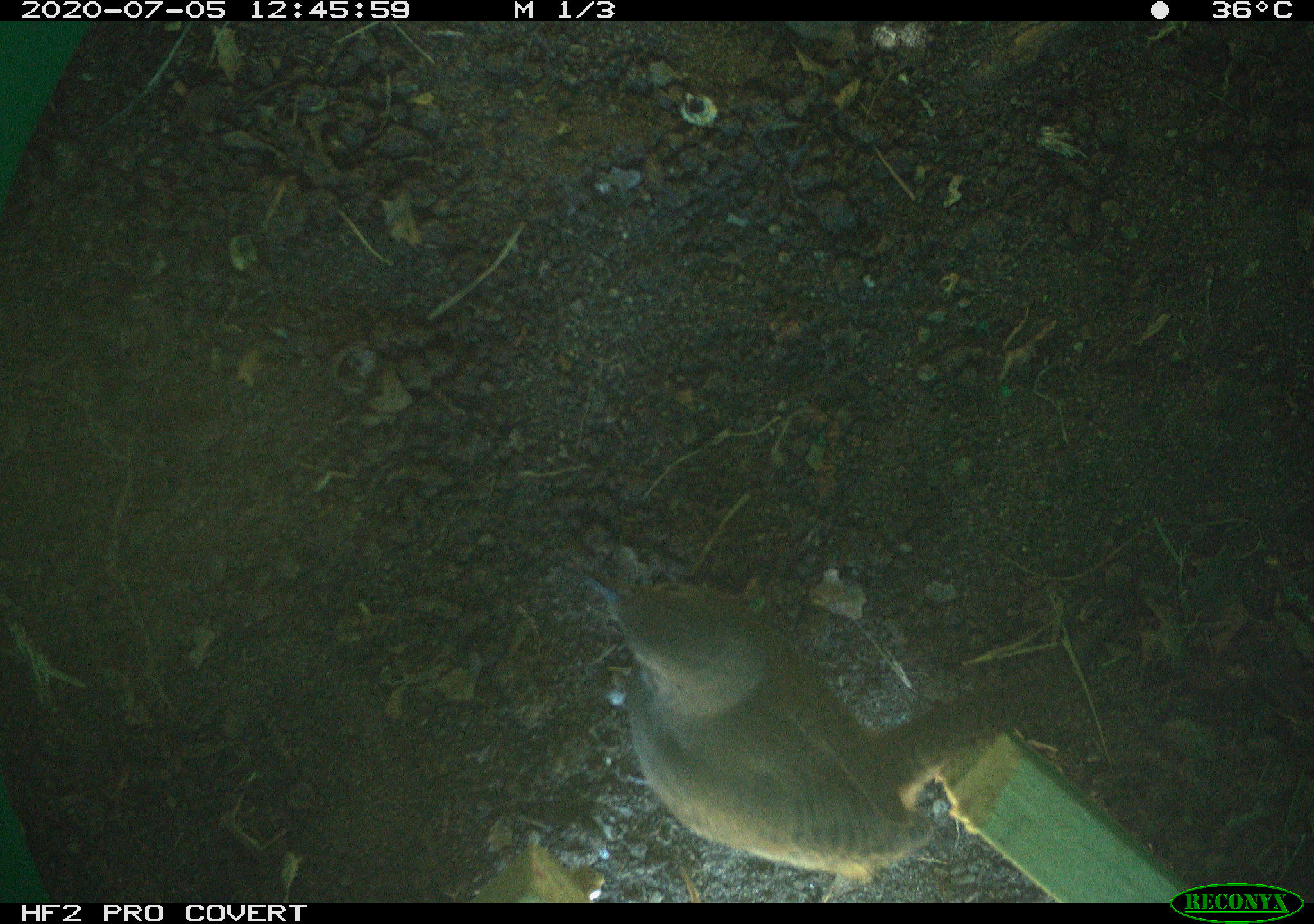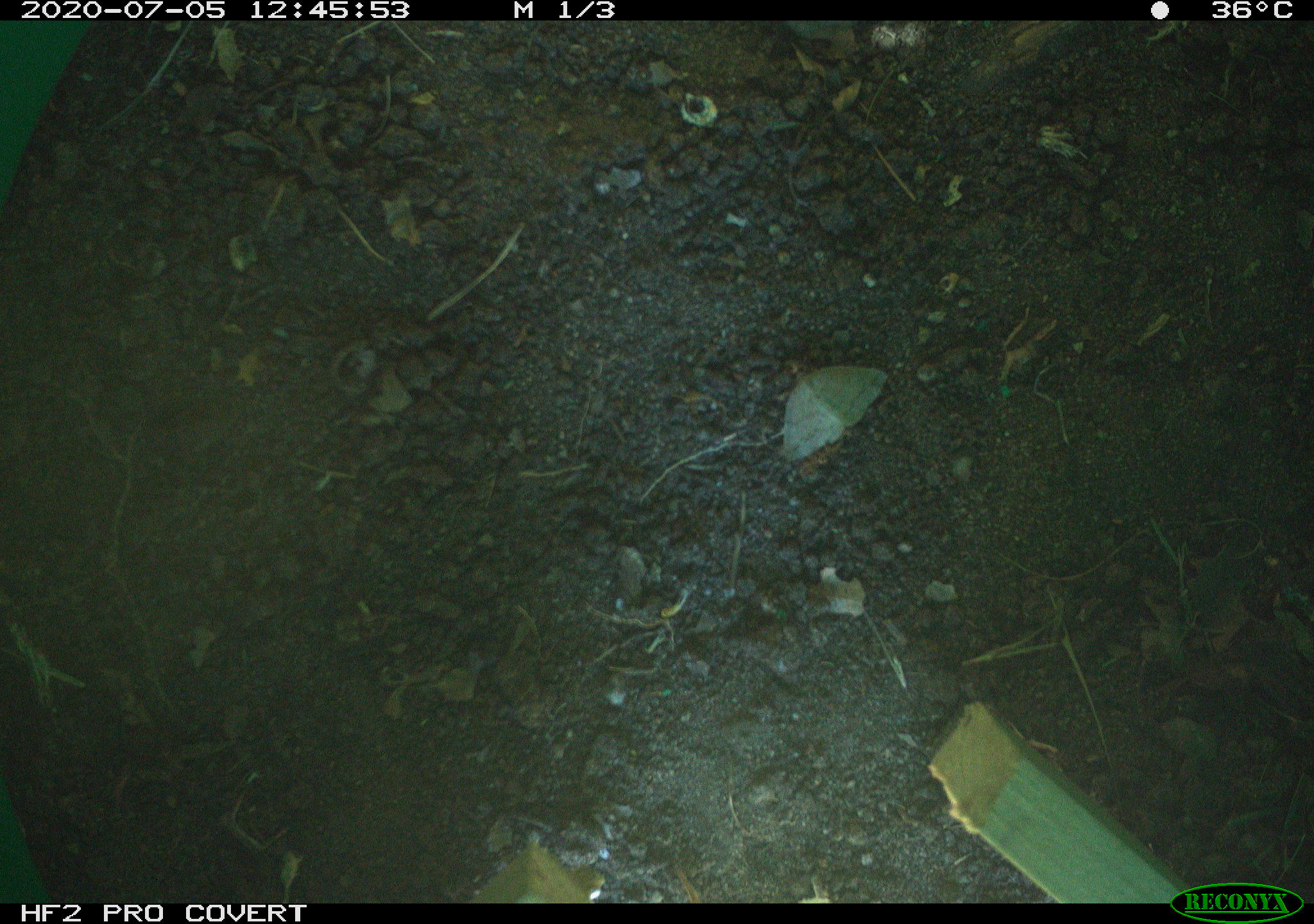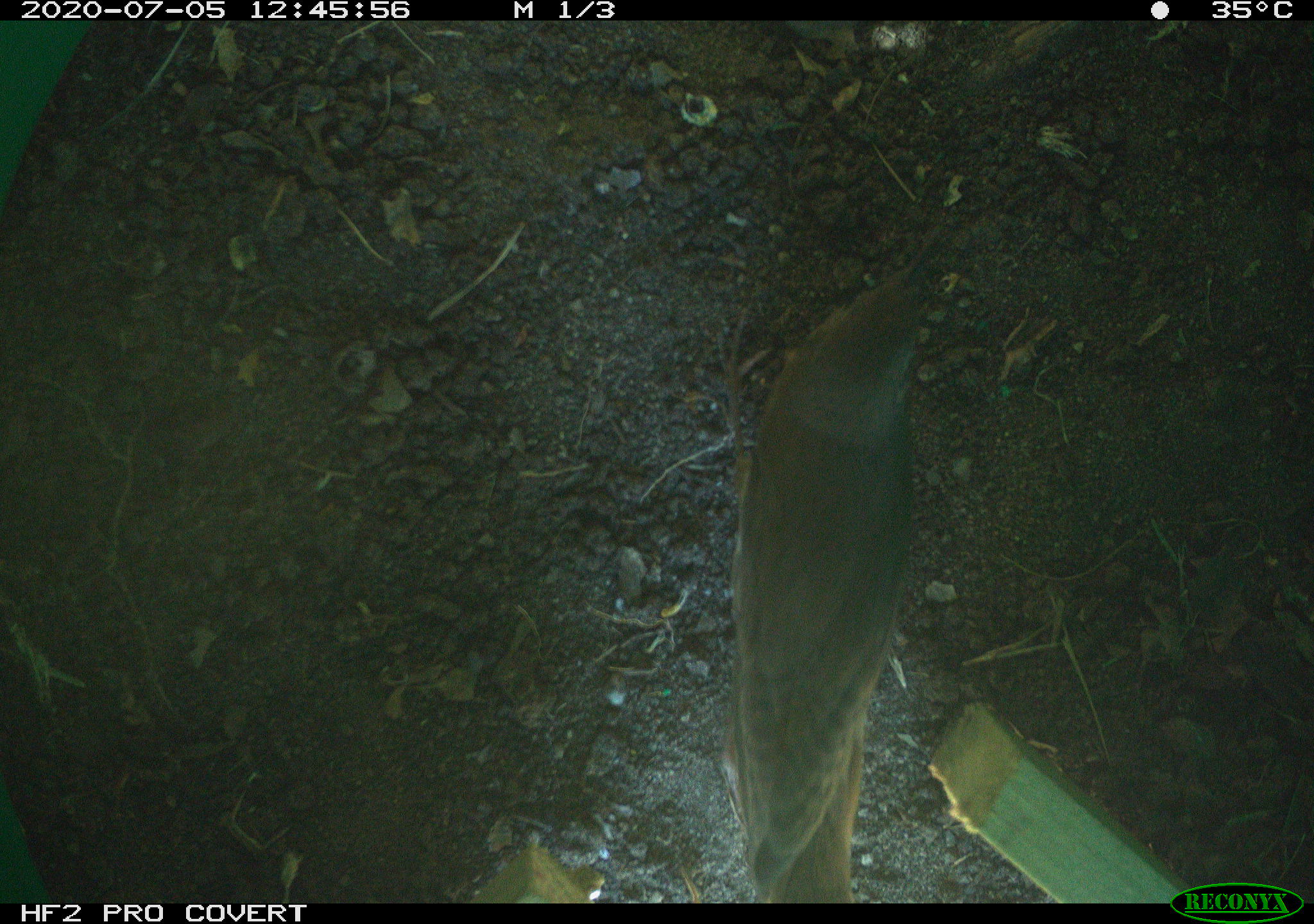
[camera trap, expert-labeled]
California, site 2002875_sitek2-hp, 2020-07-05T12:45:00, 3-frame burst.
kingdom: Animalia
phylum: Chordata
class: Aves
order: Passeriformes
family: Troglodytidae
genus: Troglodytes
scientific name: Troglodytes aedon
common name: house wren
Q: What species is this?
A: House wren (Troglodytes aedon).